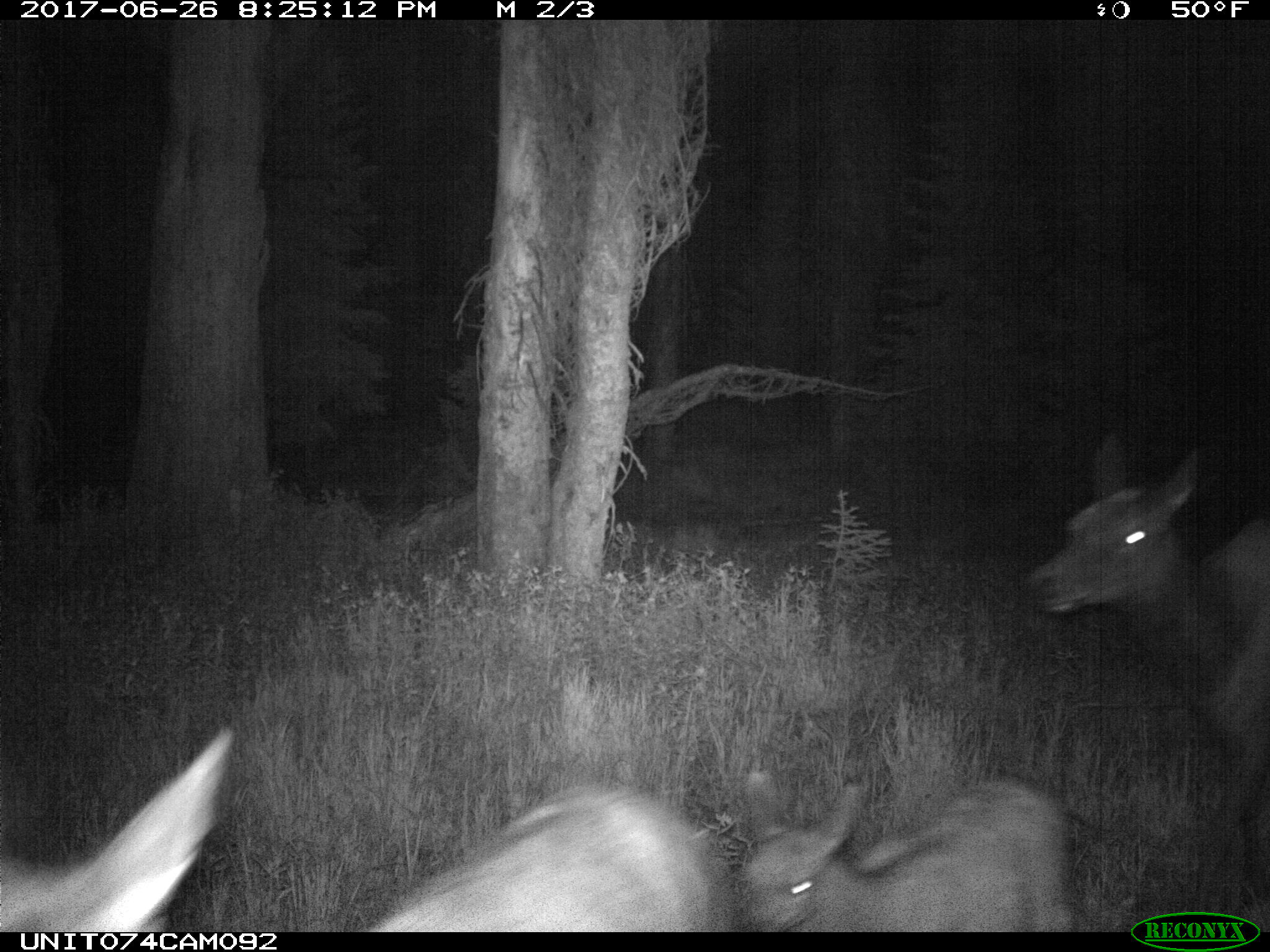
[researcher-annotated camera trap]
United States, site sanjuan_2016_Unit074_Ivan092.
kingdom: Animalia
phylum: Chordata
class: Mammalia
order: Artiodactyla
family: Cervidae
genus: Cervus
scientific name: Cervus elaphus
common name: red deer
Cervus elaphus (red deer).